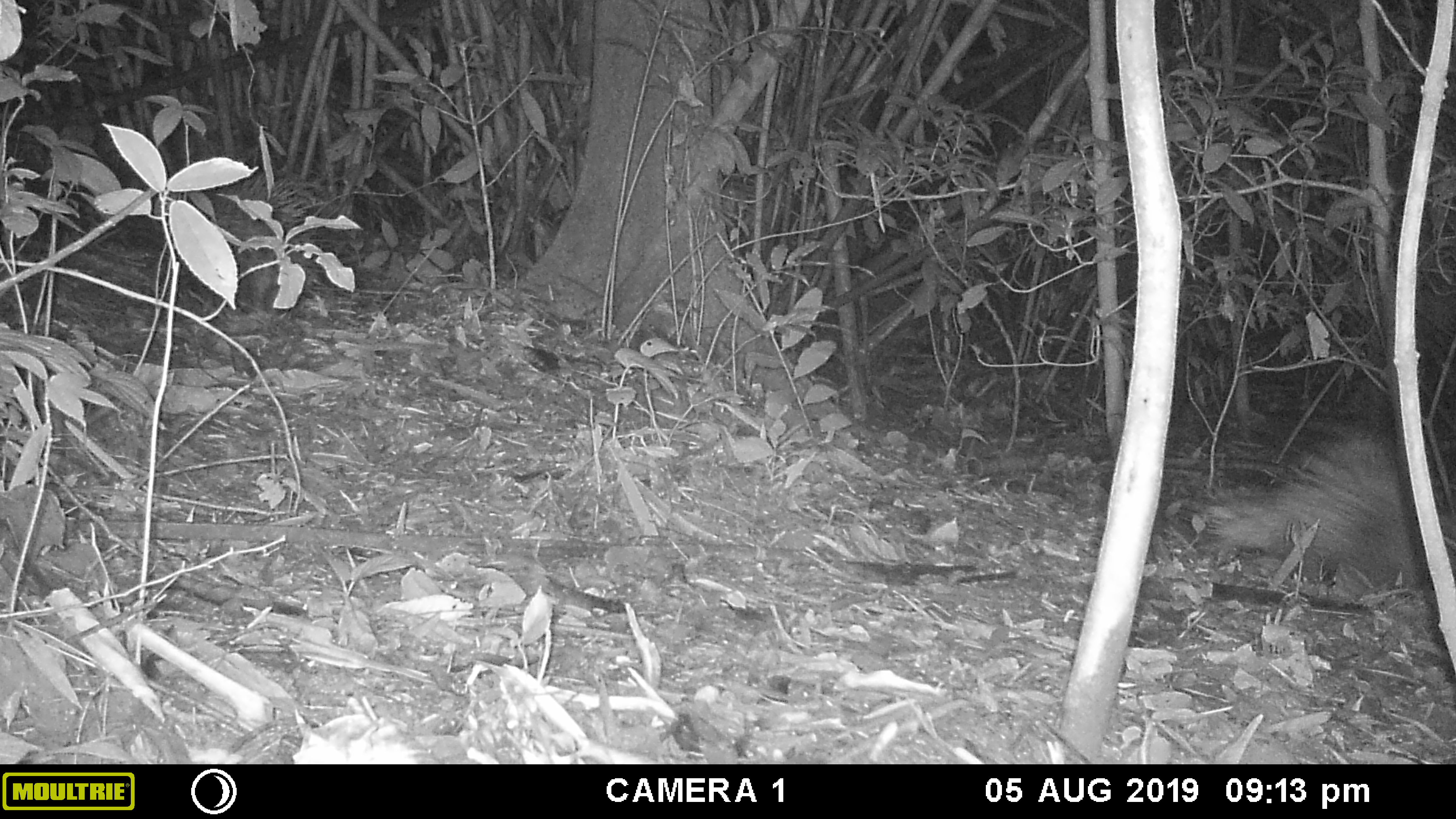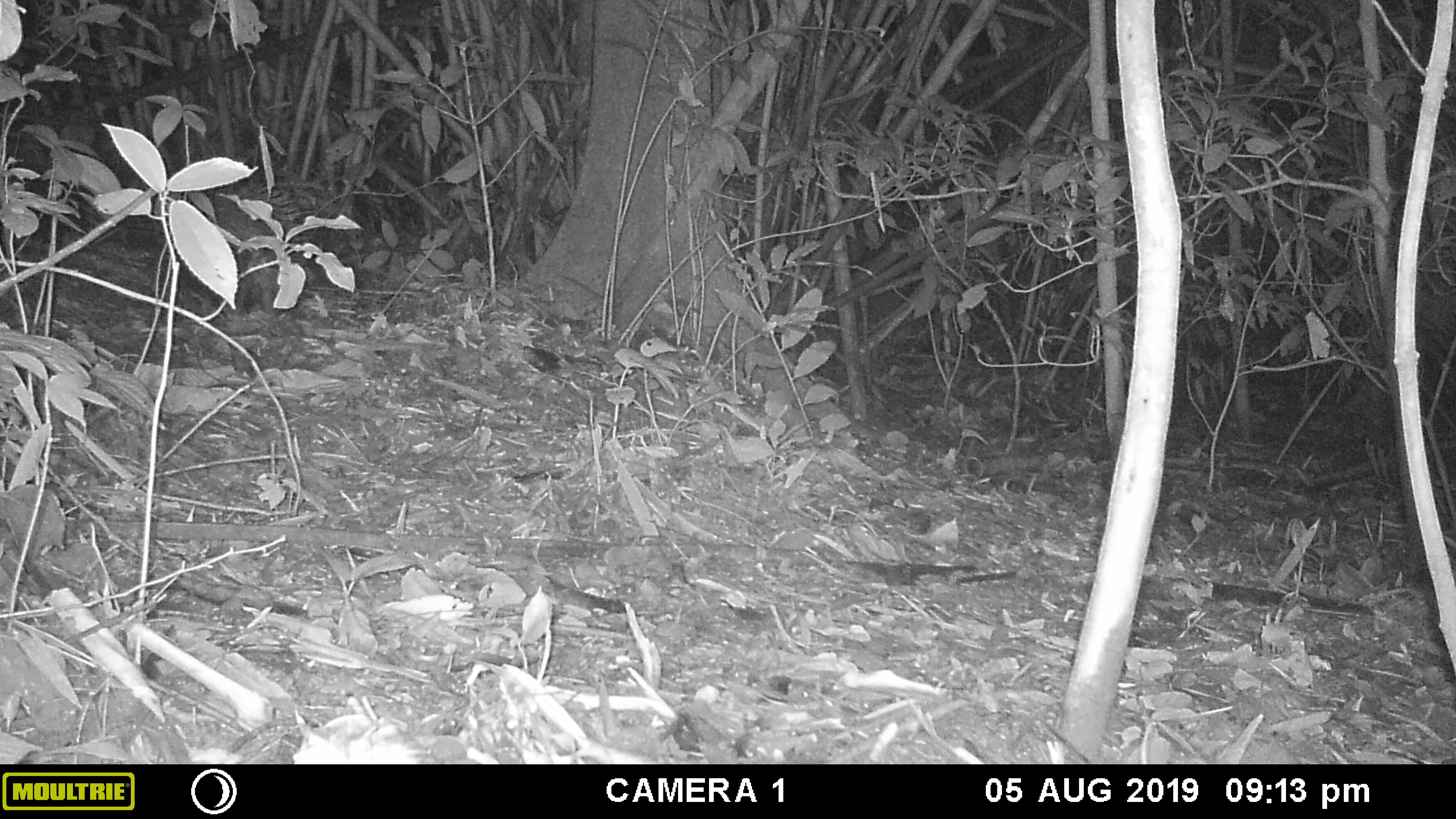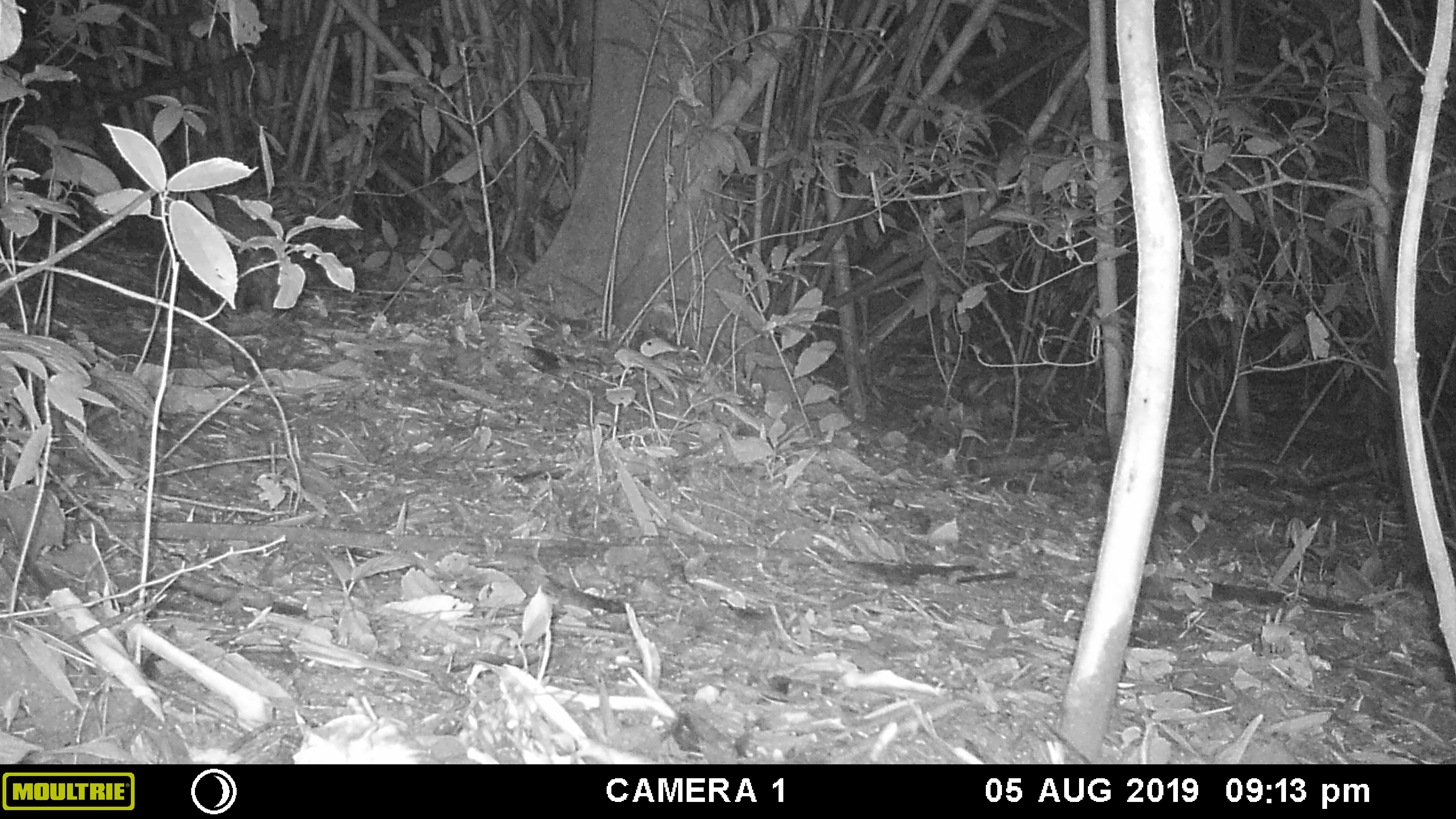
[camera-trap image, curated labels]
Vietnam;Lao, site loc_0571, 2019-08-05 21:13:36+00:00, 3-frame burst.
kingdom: Animalia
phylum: Chordata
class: Mammalia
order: Rodentia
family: Hystricidae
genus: Hystrix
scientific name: Hystrix brachyura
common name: malayan porcupine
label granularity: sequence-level